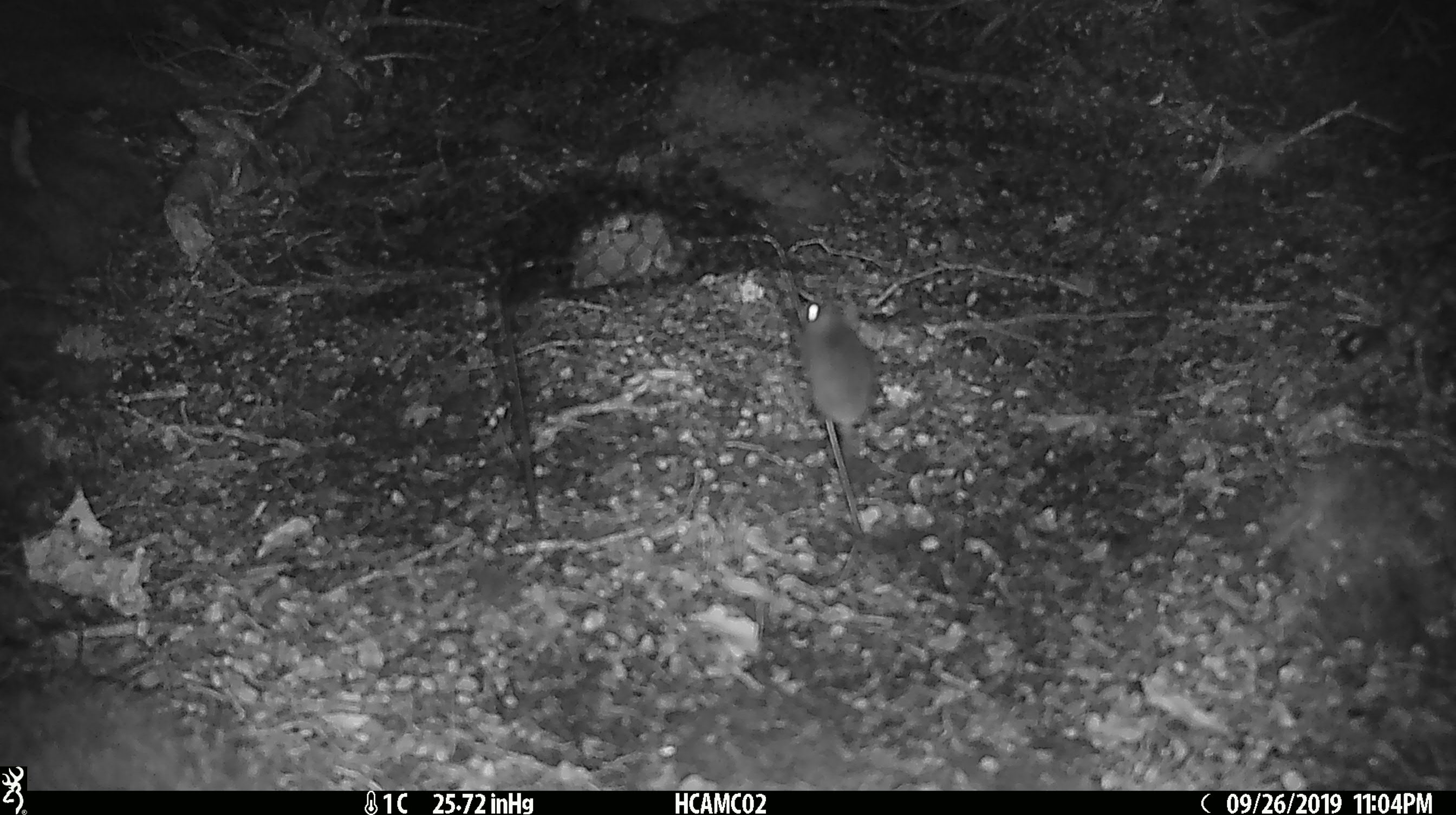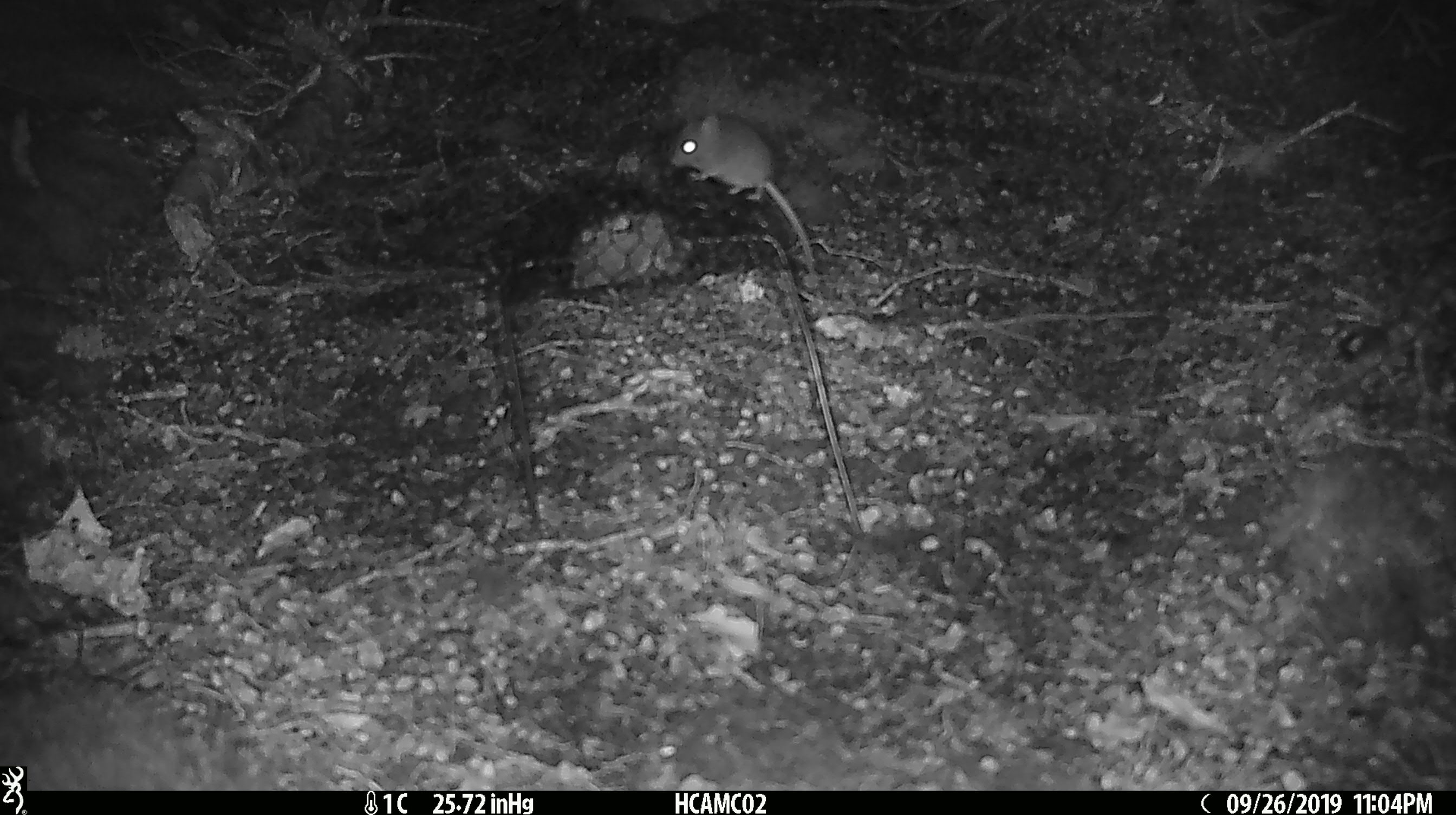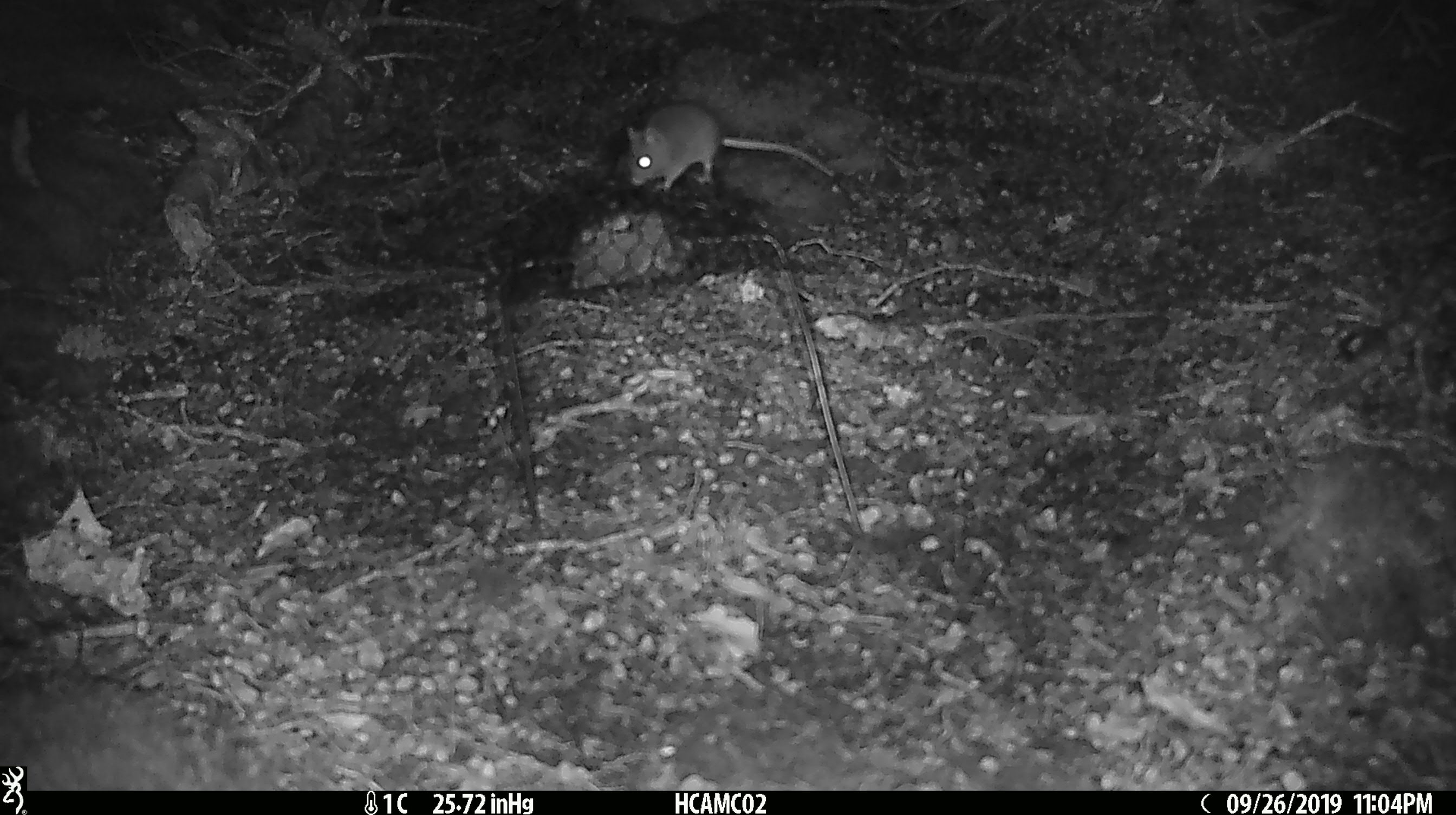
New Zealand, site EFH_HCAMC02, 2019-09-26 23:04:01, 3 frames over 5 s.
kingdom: Animalia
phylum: Chordata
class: Mammalia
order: Rodentia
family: Muridae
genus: Mus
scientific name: Mus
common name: mouse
Mouse (Mus).